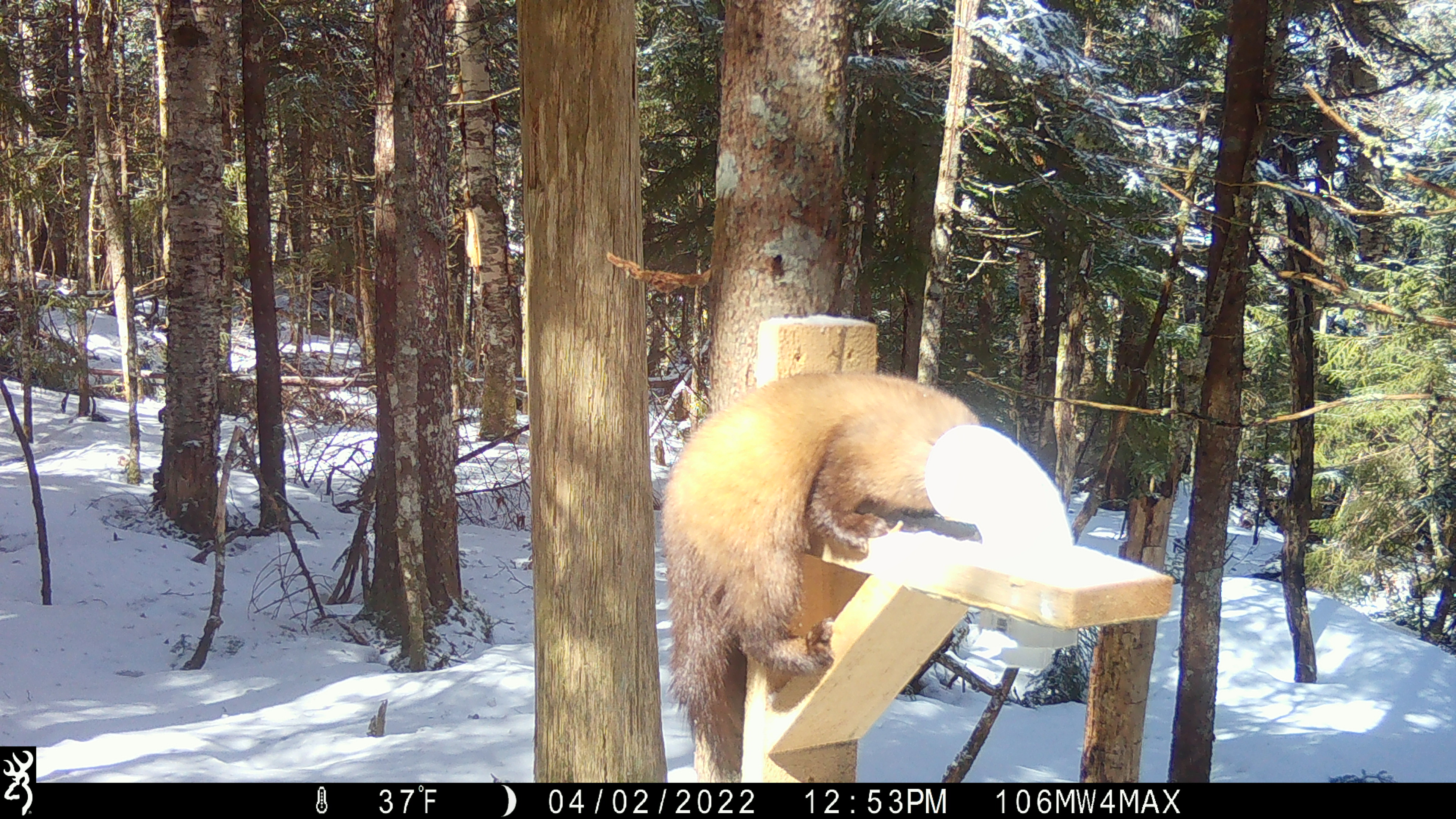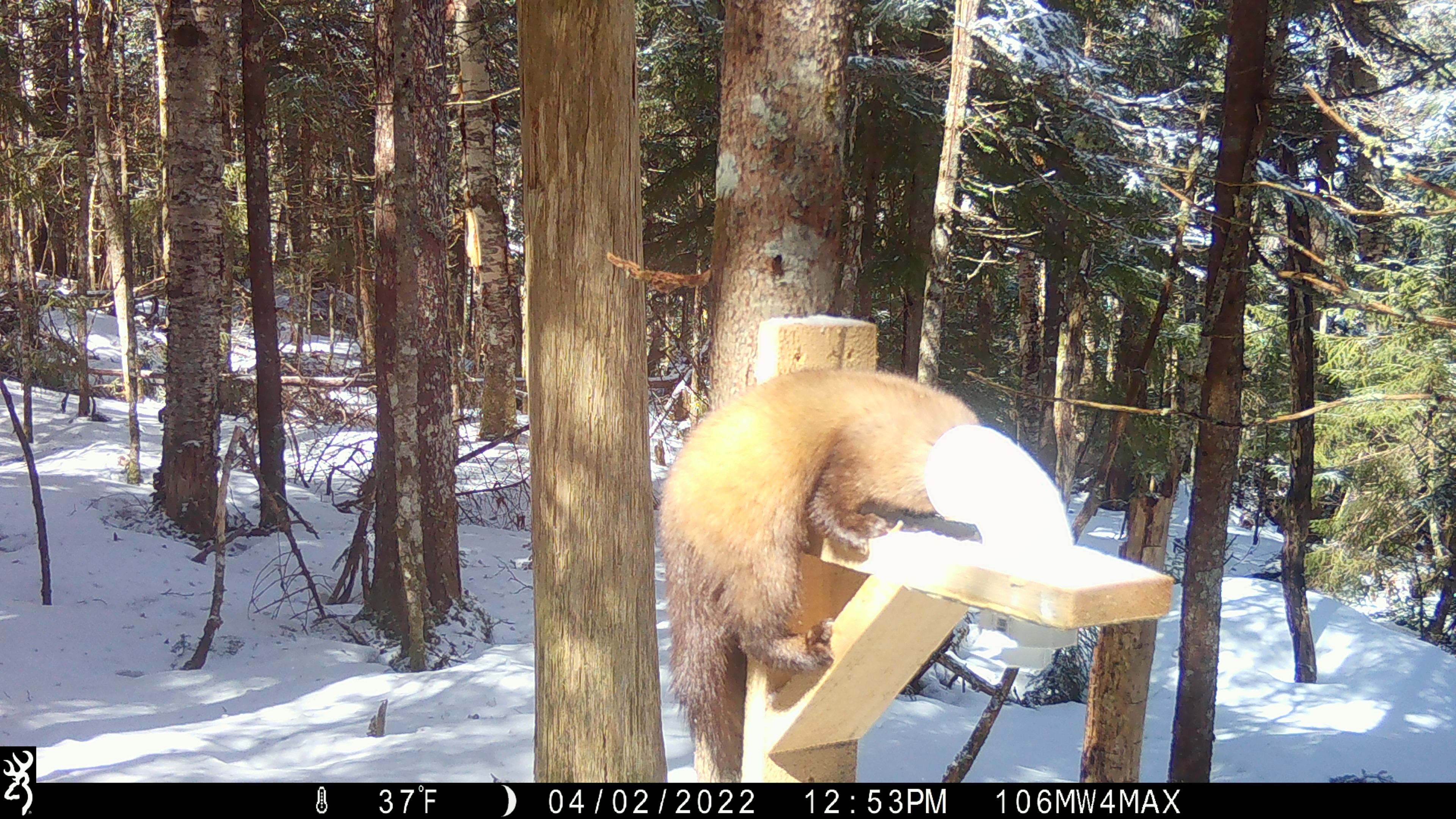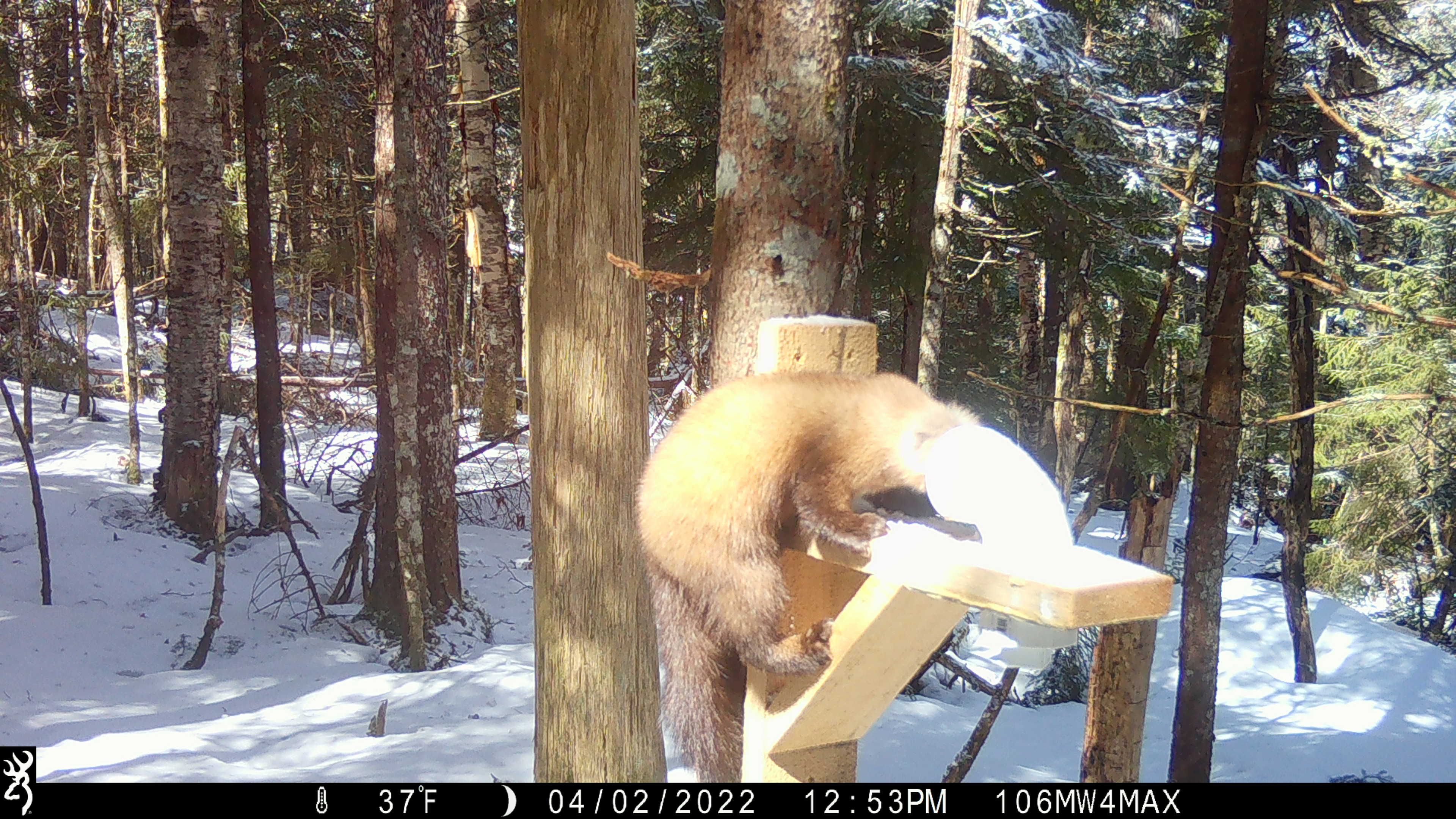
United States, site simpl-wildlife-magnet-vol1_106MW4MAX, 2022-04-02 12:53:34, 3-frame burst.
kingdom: Animalia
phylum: Chordata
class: Mammalia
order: Carnivora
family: Mustelidae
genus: Martes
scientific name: Martes americana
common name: american marten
American marten (Martes americana).